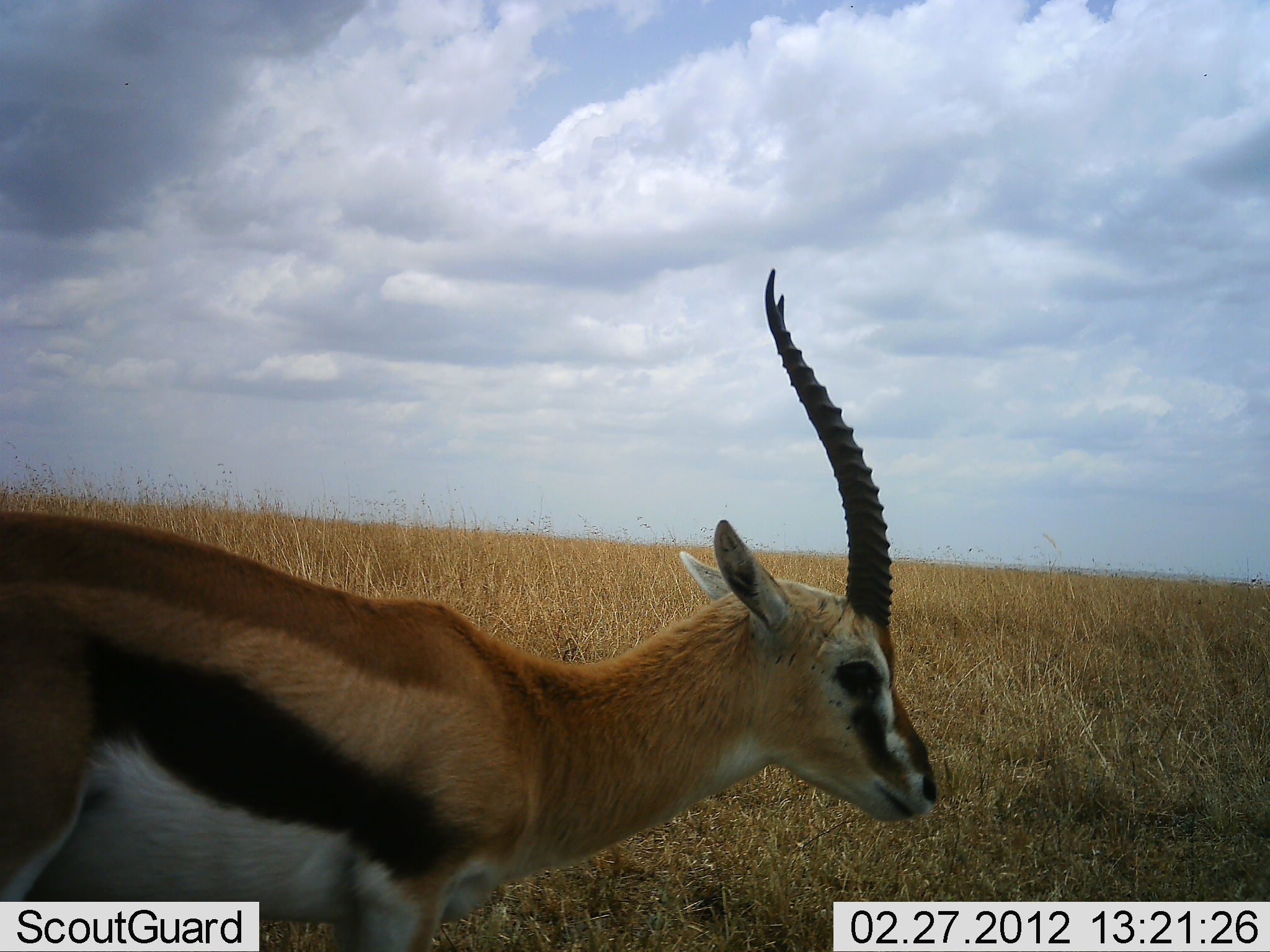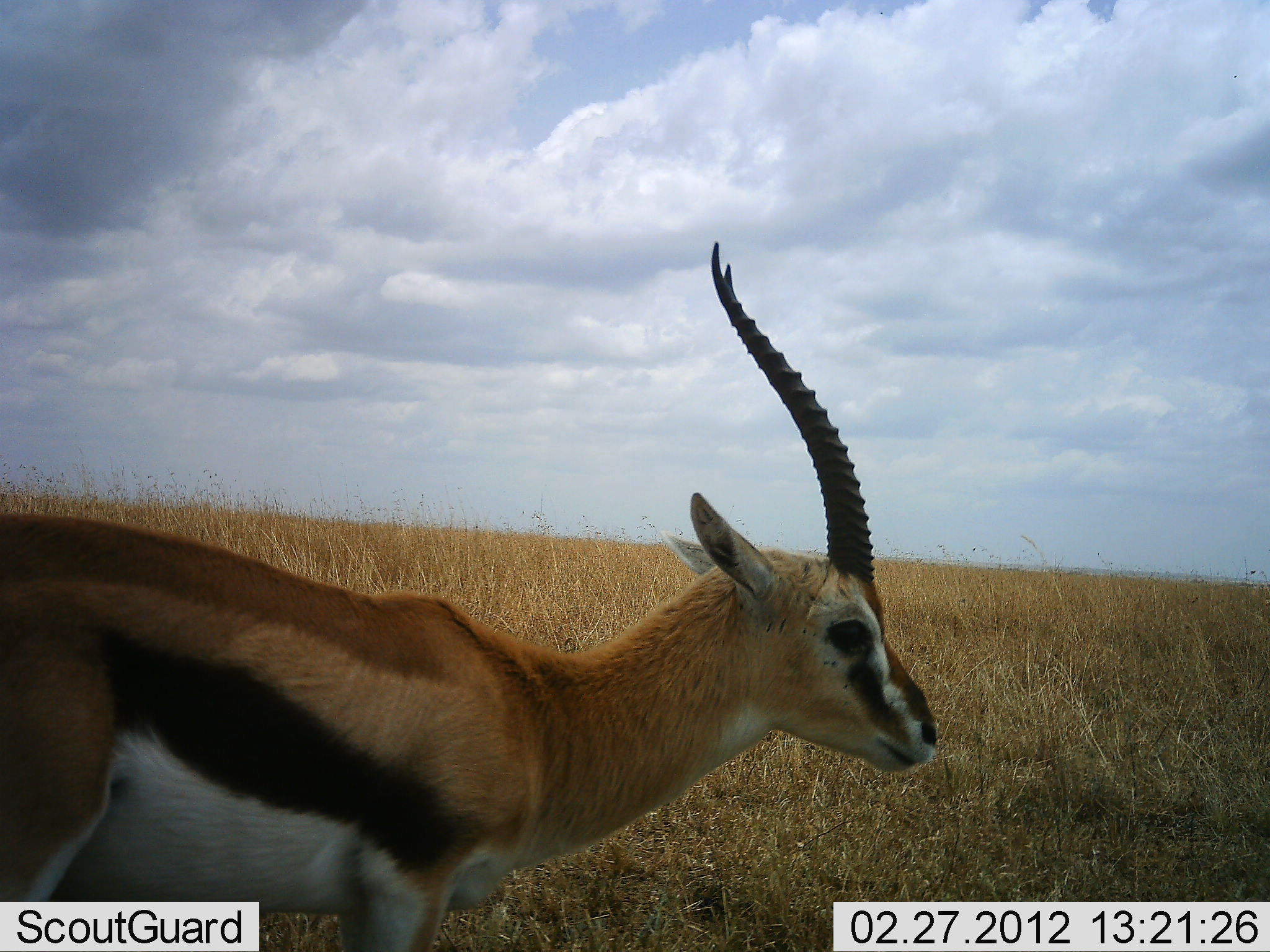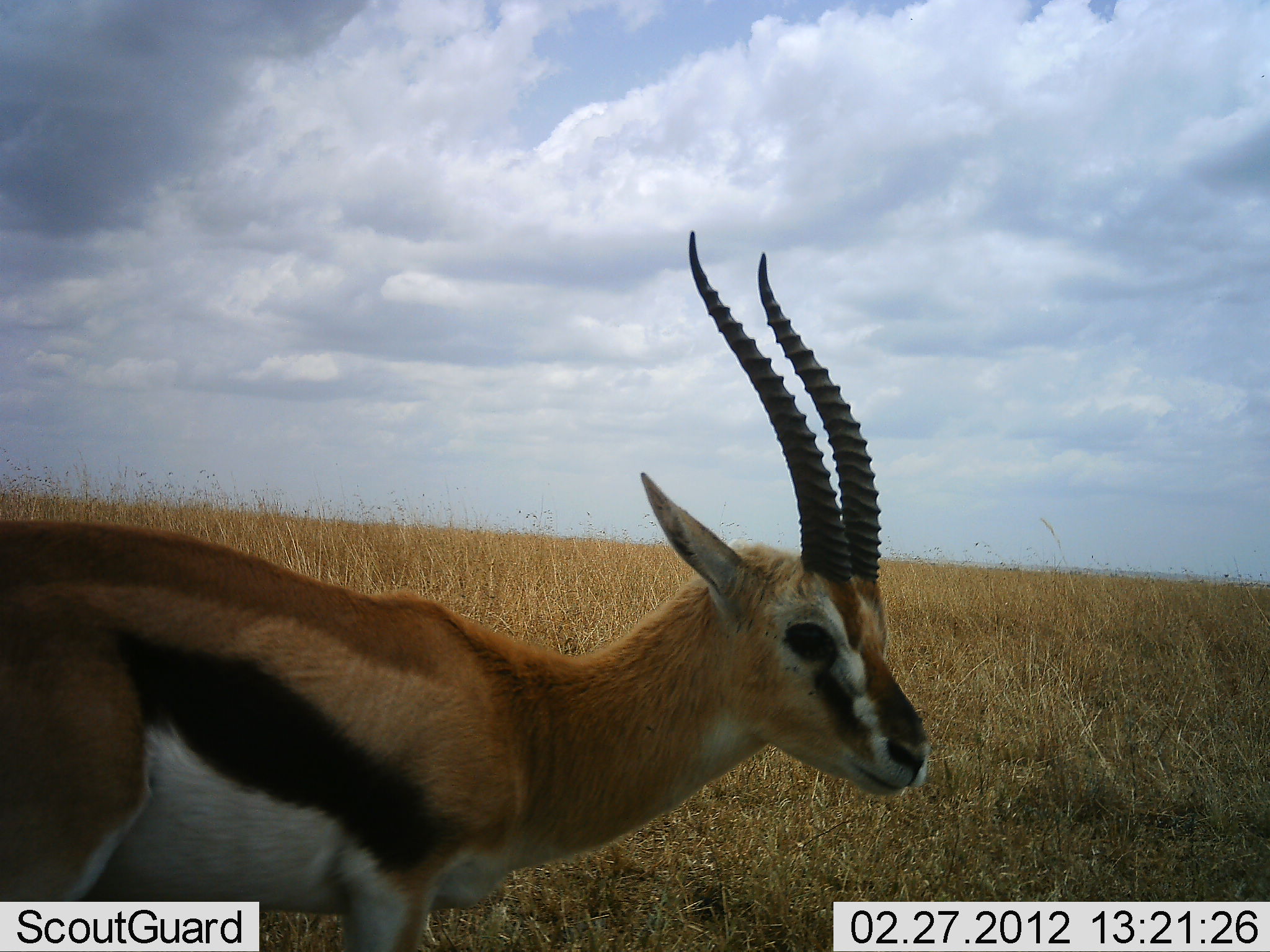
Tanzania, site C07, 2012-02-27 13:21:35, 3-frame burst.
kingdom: Animalia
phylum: Chordata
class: Mammalia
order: Artiodactyla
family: Bovidae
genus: Eudorcas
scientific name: Eudorcas thomsonii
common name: thomson's gazelle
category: gazellethomsons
Gazellethomsons (thomson's gazelle) (Eudorcas thomsonii), count 1. Behavior (volunteer vote fractions): standing 93%, resting 7%, moving 7%, interacting 0%. Young present (vote fraction): 0%. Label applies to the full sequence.